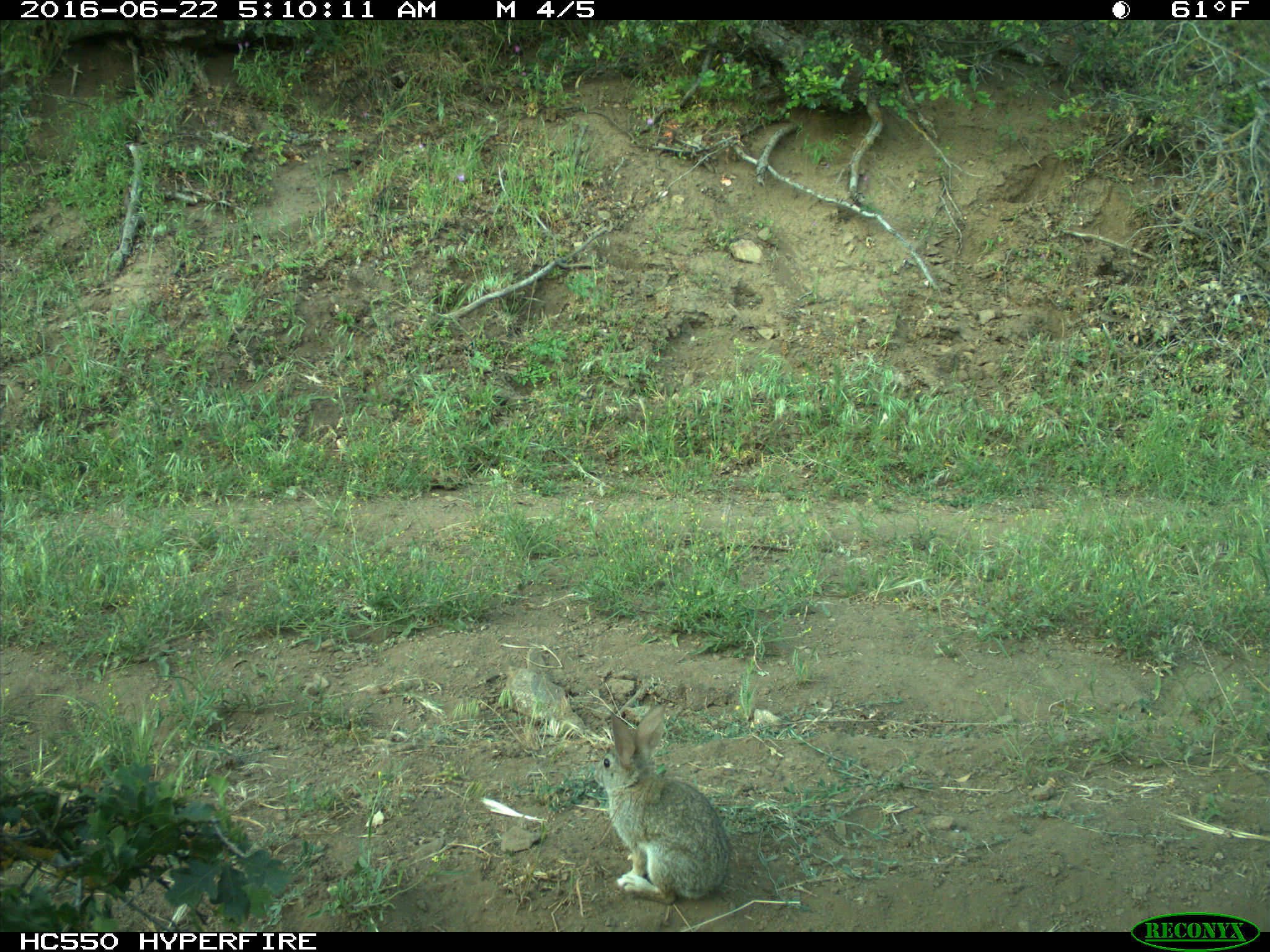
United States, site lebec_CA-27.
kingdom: Animalia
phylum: Chordata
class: Mammalia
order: Lagomorpha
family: Leporidae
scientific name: Leporidae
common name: rabbits and hares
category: unidentified rabbit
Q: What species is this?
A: Unidentified rabbit (rabbits and hares) (Leporidae).